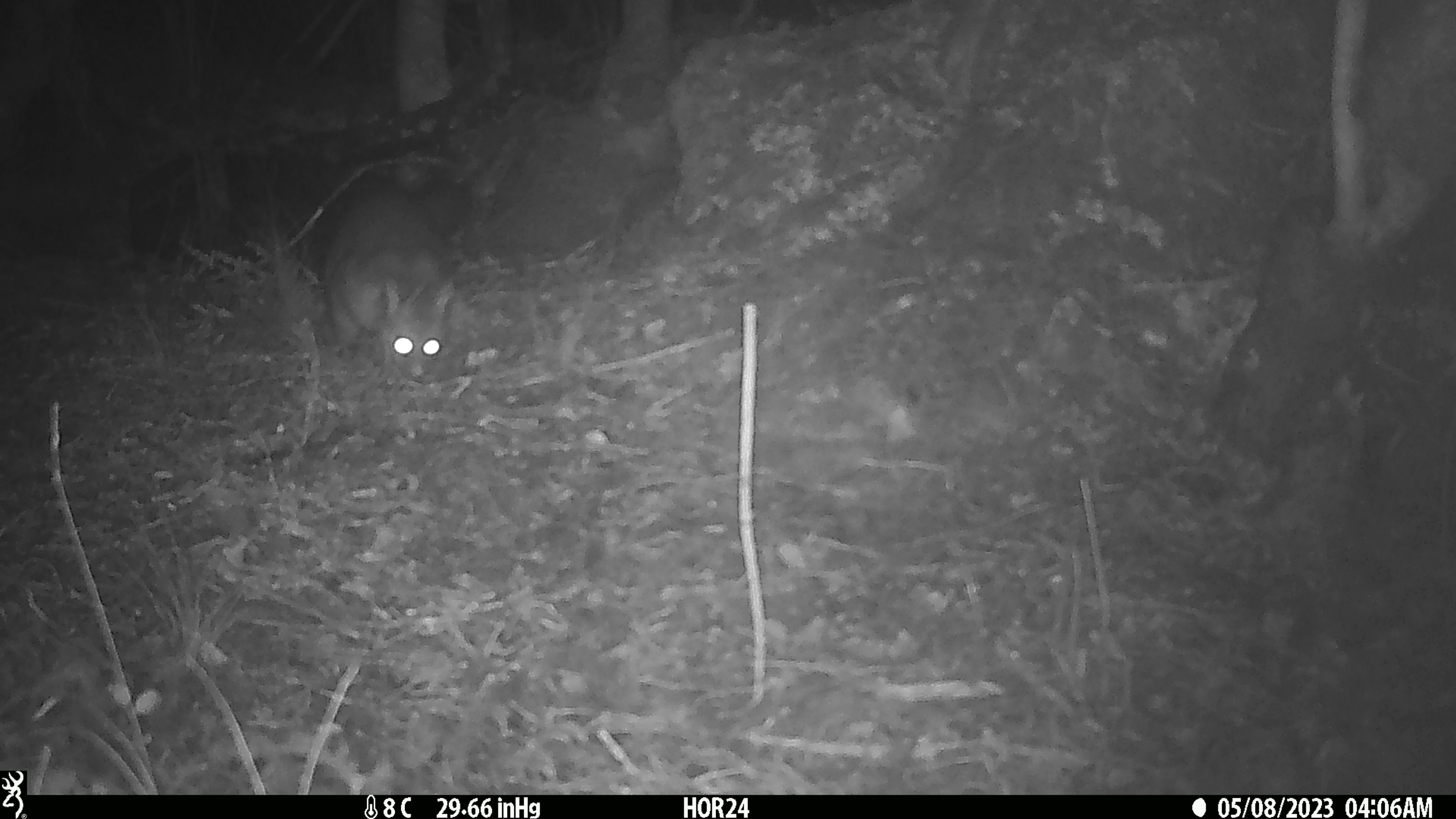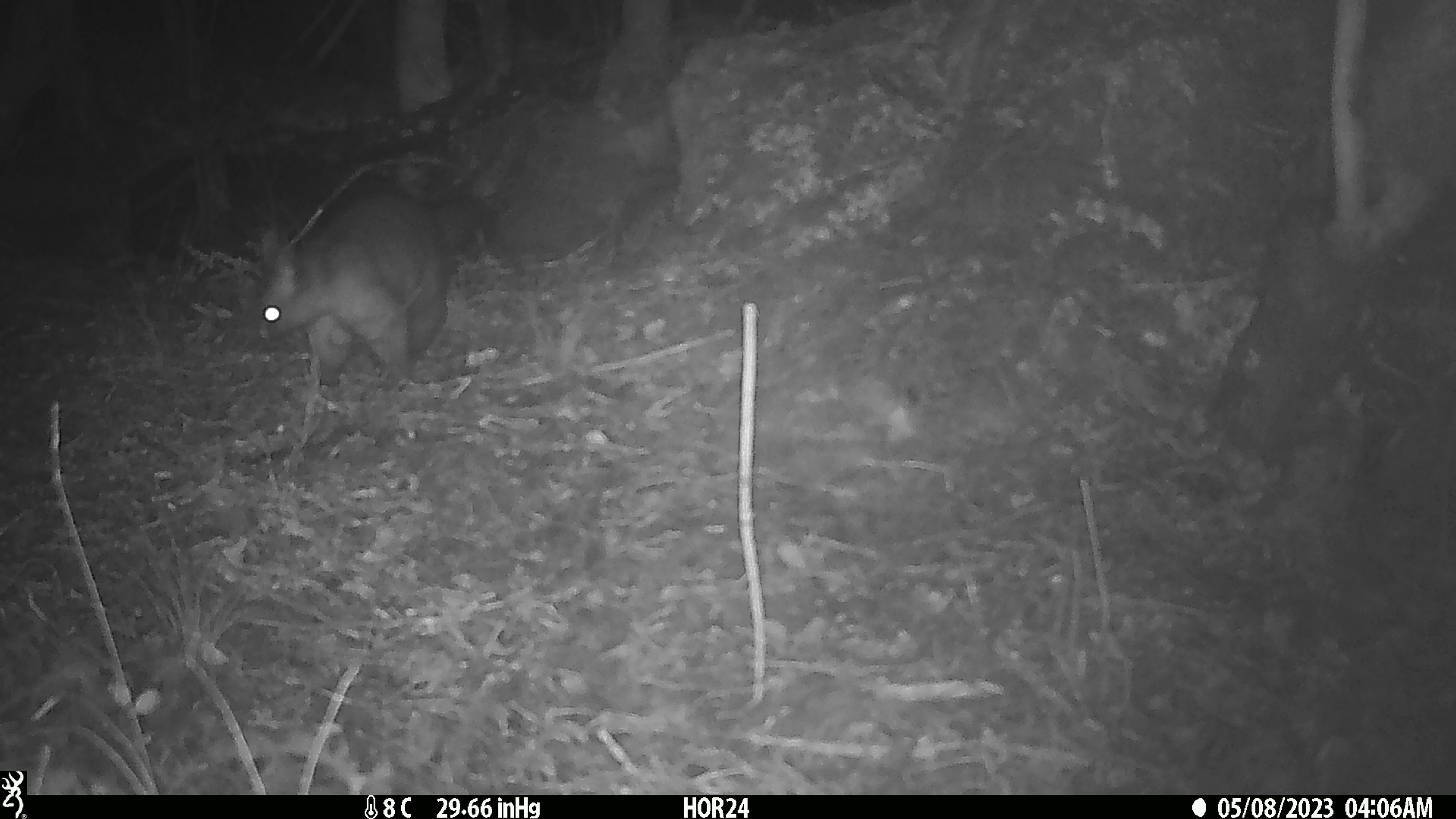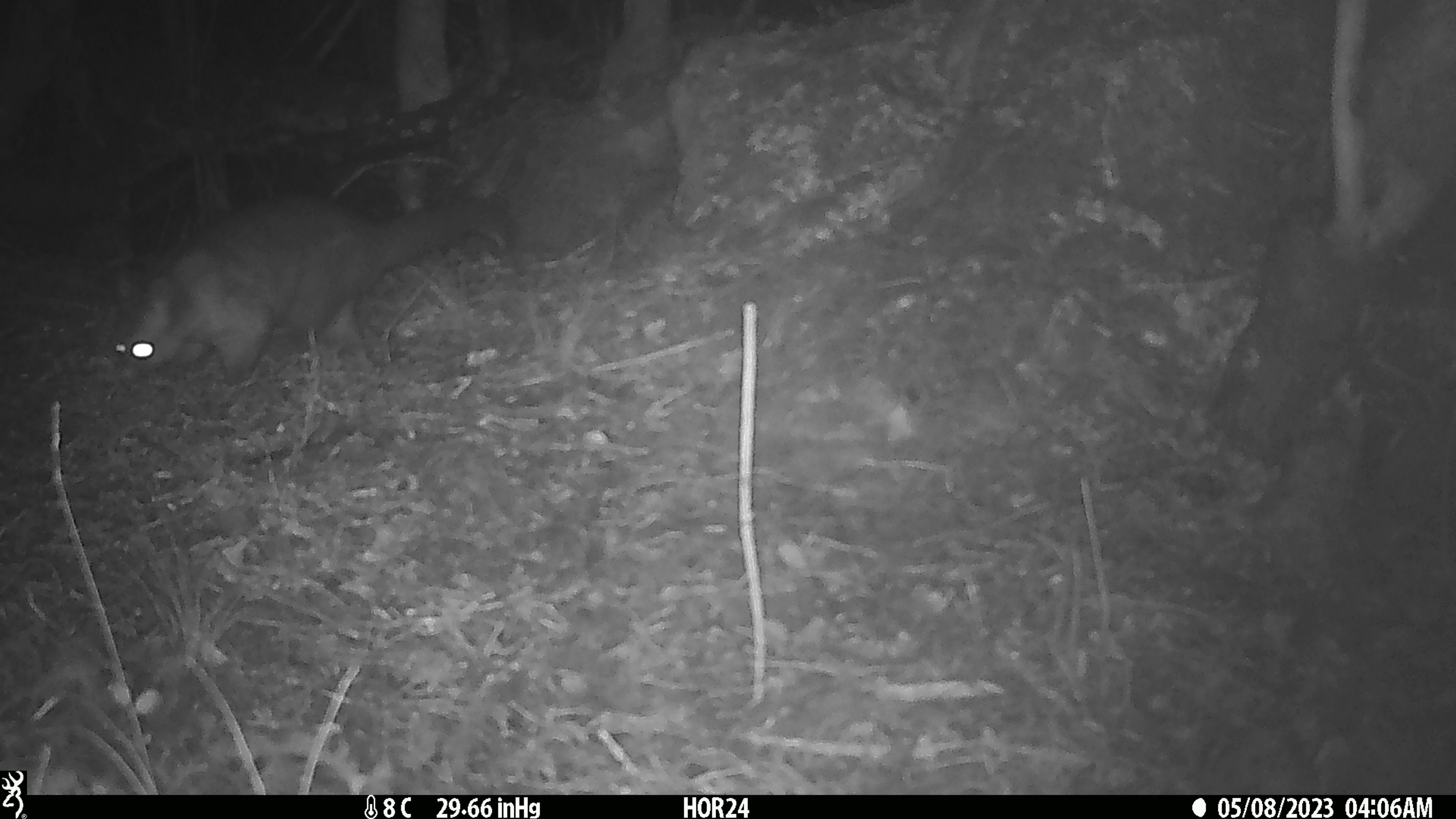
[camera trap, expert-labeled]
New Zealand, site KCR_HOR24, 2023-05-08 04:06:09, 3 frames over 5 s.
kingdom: Animalia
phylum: Chordata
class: Mammalia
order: Diprotodontia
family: Phalangeridae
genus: Trichosurus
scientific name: Trichosurus vulpecula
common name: common brushtail possum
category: possum